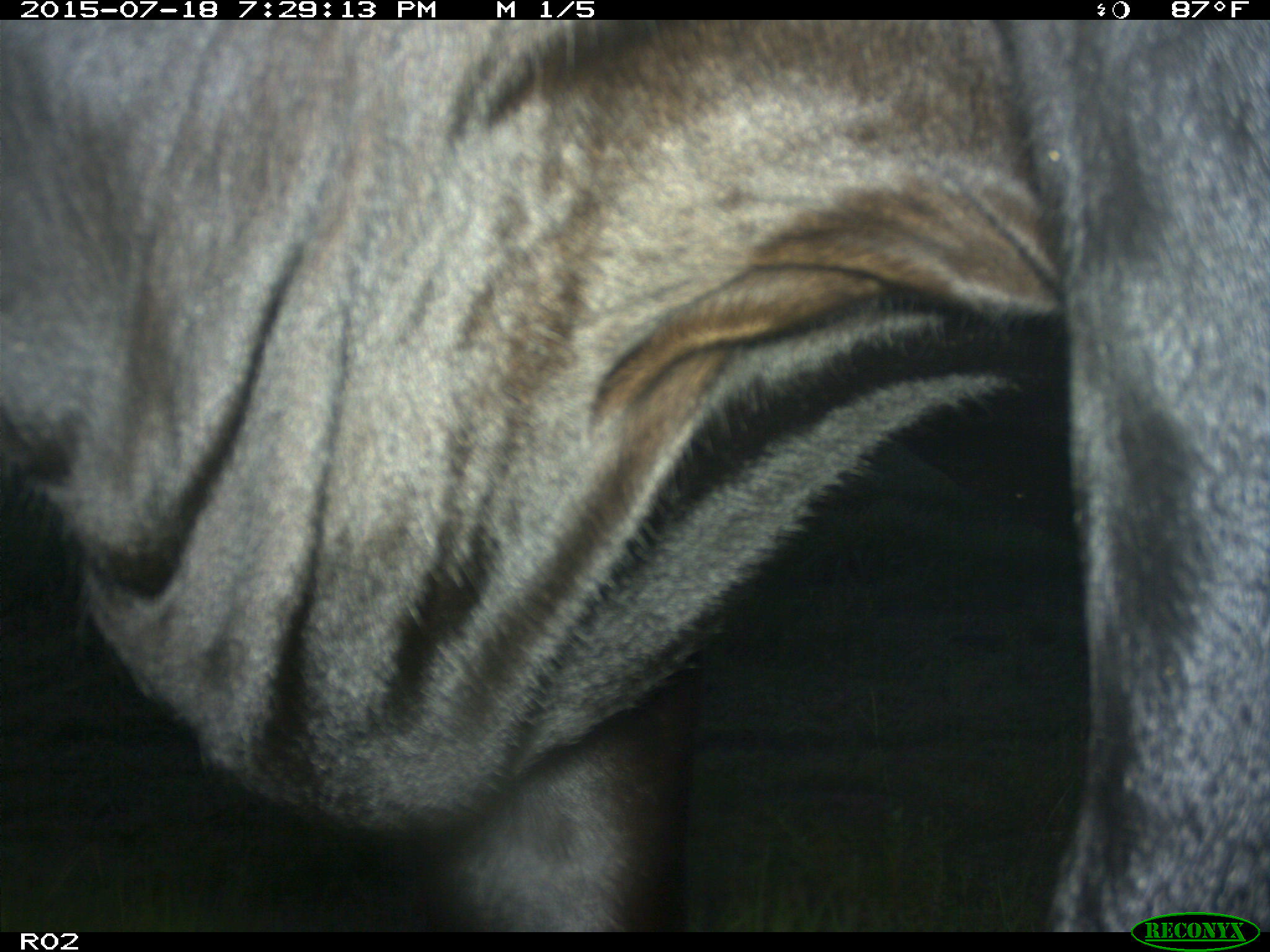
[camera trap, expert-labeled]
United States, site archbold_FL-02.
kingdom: Animalia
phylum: Chordata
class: Mammalia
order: Artiodactyla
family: Bovidae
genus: Bos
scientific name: Bos taurus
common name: domestic cow